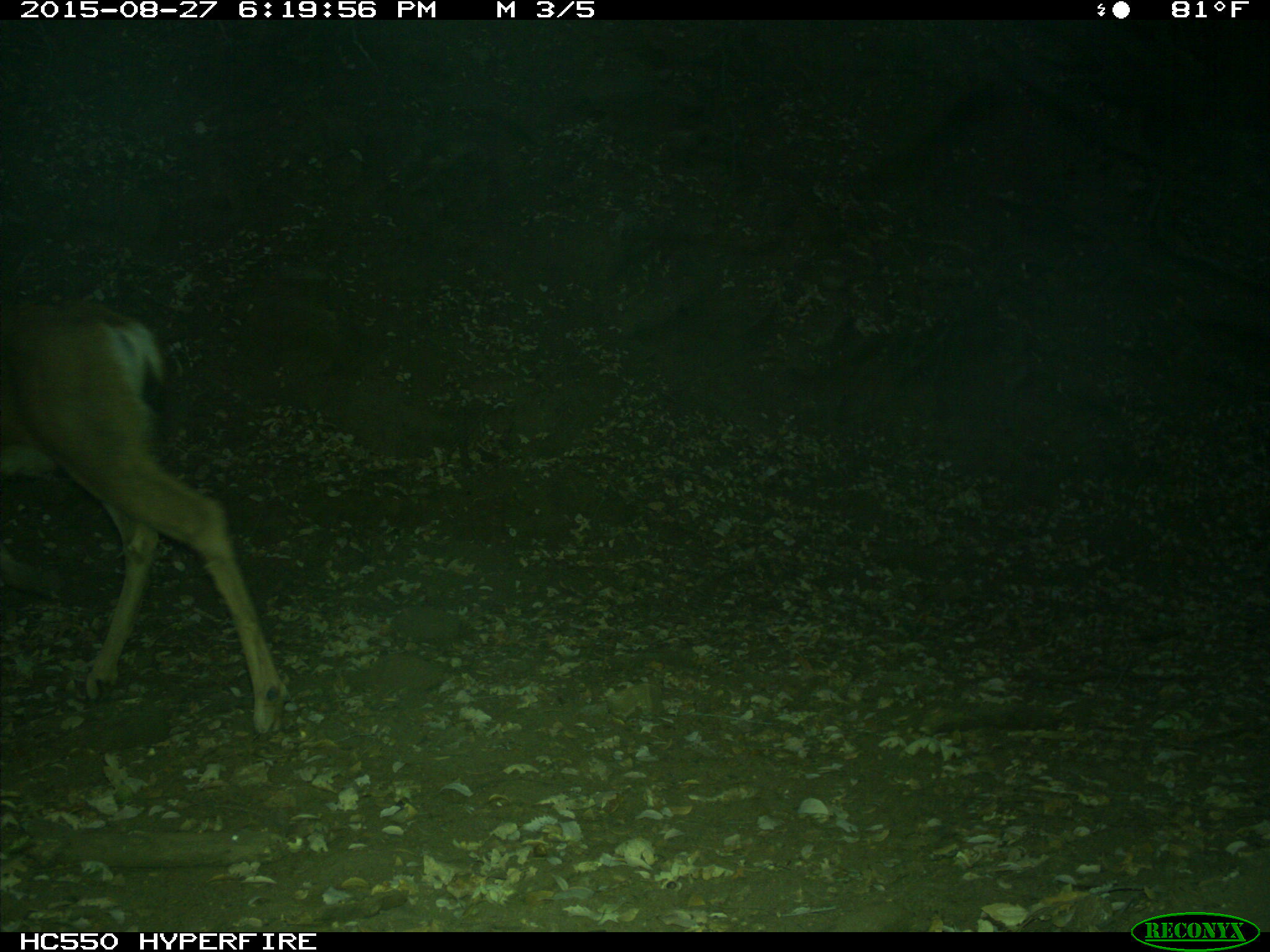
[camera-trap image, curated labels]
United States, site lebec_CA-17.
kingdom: Animalia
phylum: Chordata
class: Mammalia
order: Artiodactyla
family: Cervidae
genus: Odocoileus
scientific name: Odocoileus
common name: deer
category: unidentified deer